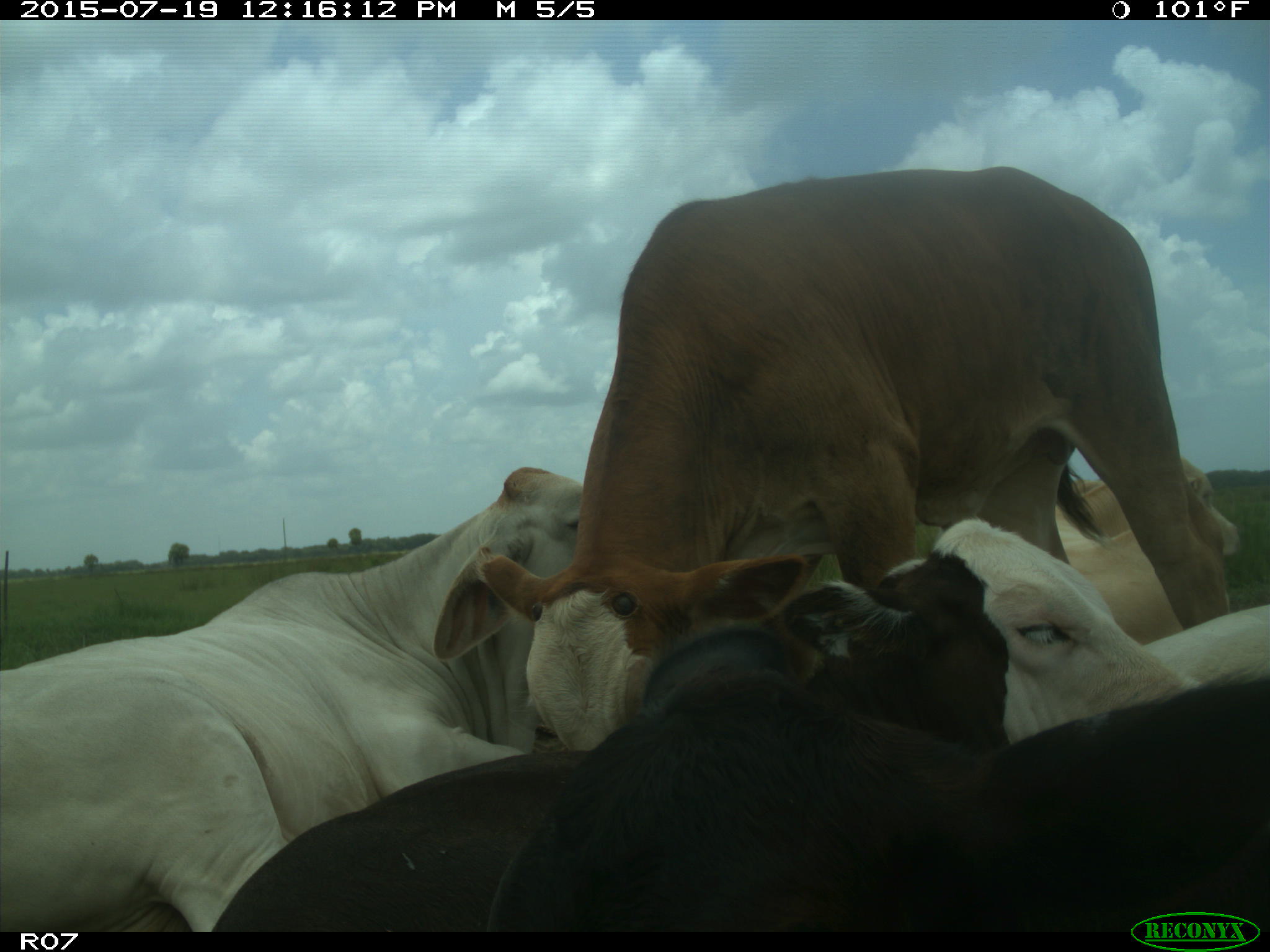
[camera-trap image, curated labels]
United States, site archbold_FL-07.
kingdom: Animalia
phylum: Chordata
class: Mammalia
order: Artiodactyla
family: Bovidae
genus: Bos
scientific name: Bos taurus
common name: domestic cow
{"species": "Bos taurus (domestic cow)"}